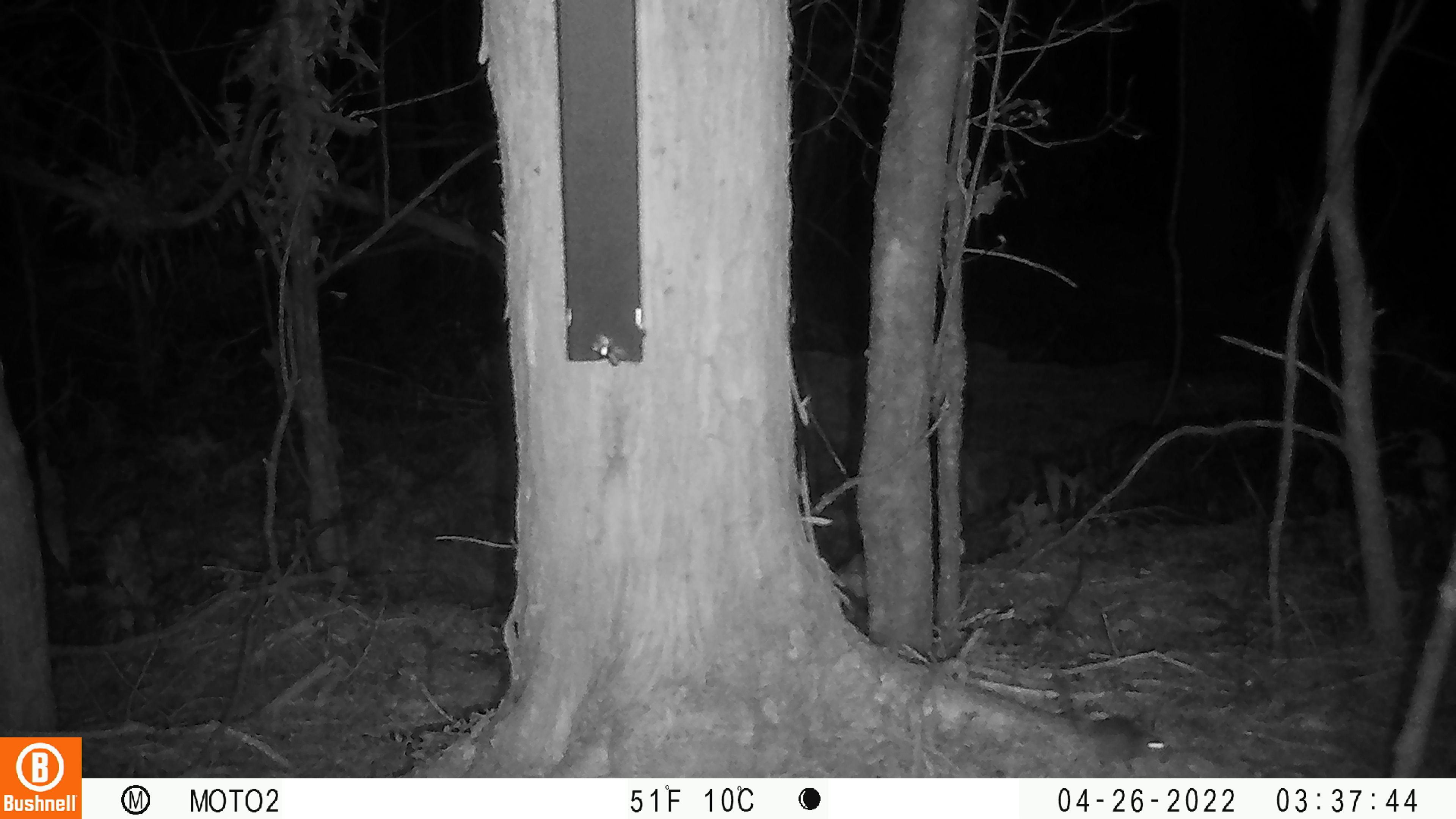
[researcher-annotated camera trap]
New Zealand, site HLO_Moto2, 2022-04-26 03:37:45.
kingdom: Animalia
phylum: Chordata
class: Mammalia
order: Rodentia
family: Muridae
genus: Mus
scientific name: Mus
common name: mouse